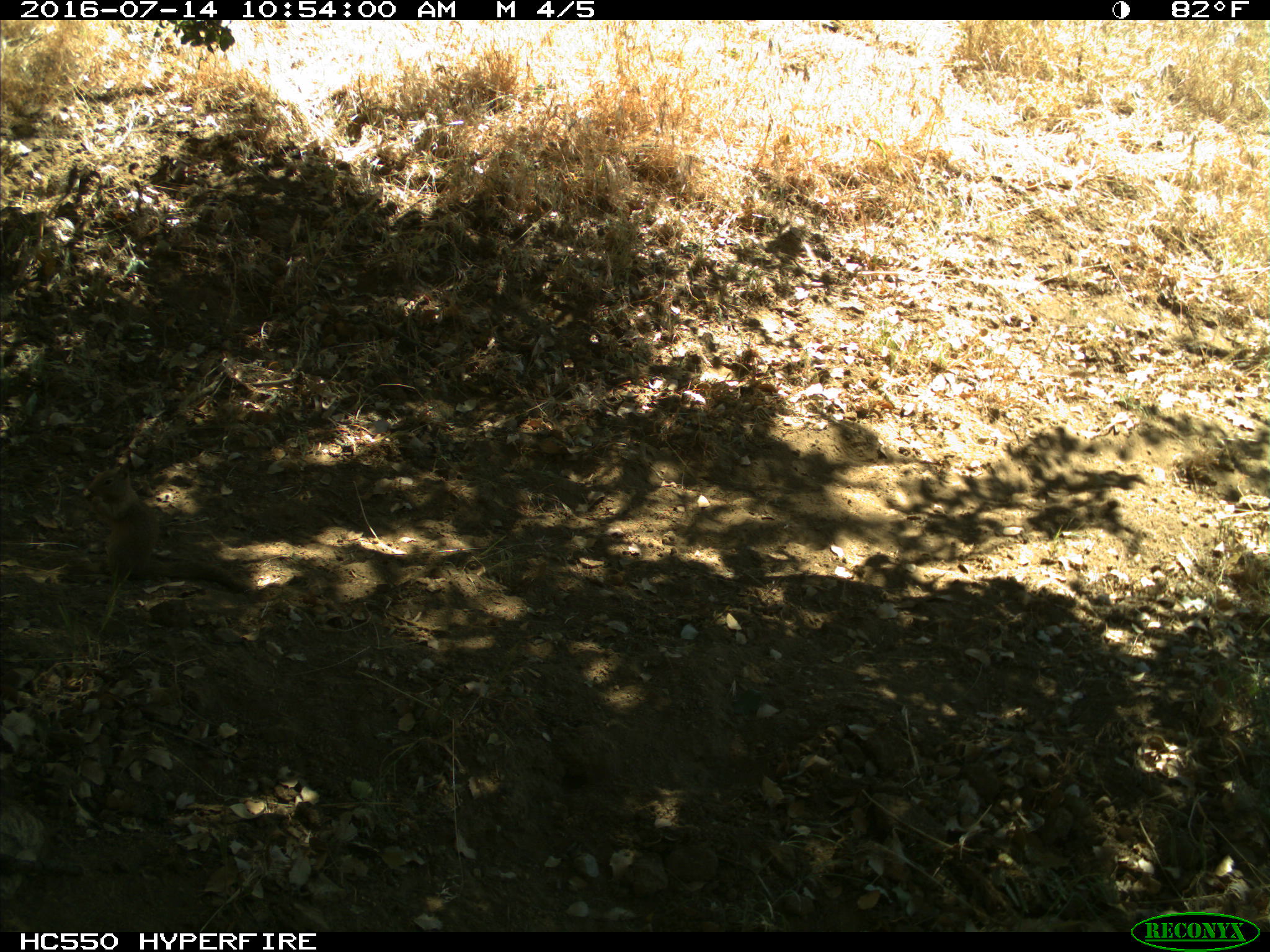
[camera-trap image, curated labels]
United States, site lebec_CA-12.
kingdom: Animalia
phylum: Chordata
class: Mammalia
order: Rodentia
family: Sciuridae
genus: Otospermophilus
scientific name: Otospermophilus beecheyi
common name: california ground squirrel